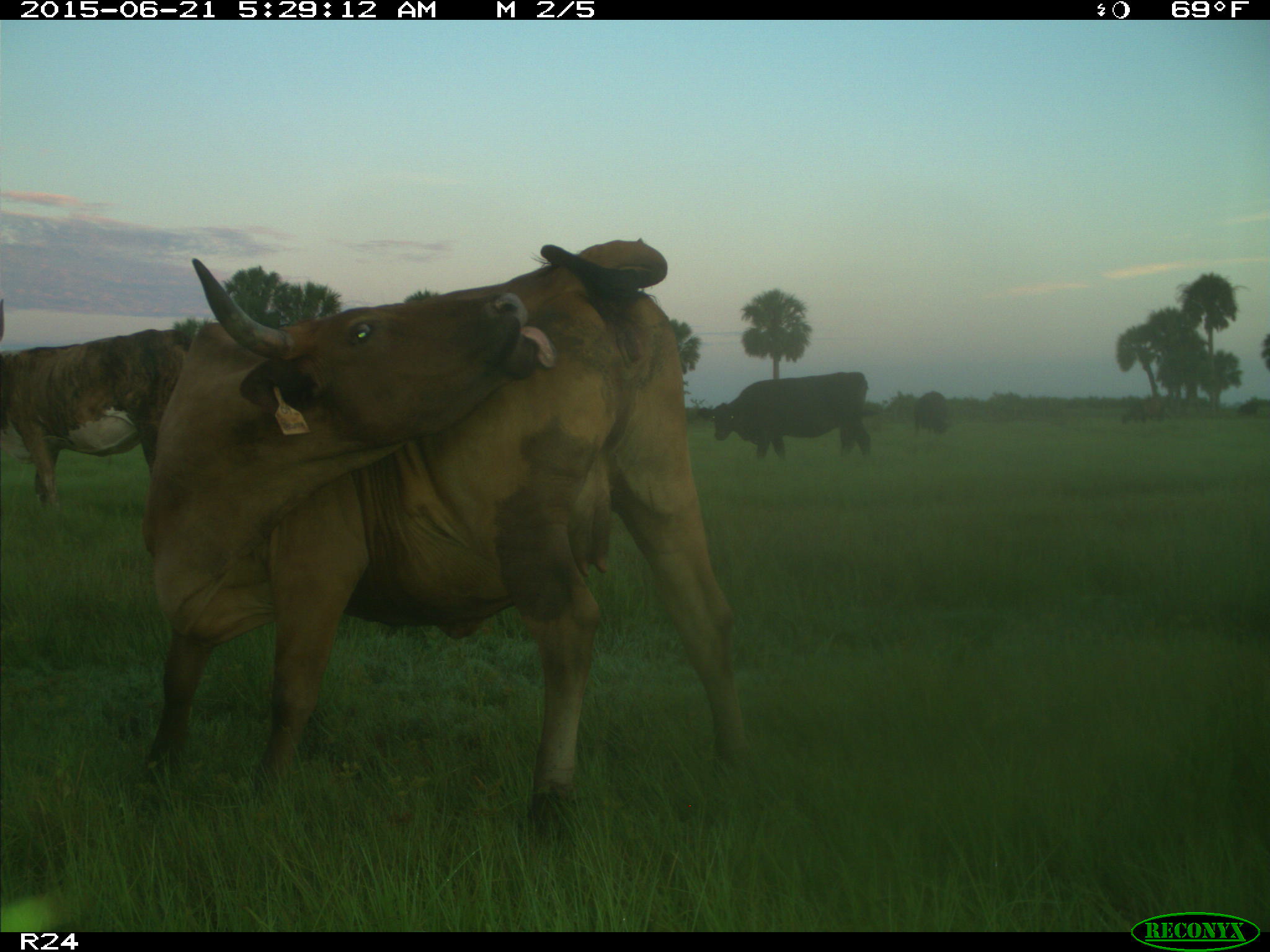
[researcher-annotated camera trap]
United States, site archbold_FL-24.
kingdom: Animalia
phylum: Chordata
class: Mammalia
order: Artiodactyla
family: Bovidae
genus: Bos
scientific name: Bos taurus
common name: domestic cow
Bos taurus (domestic cow).